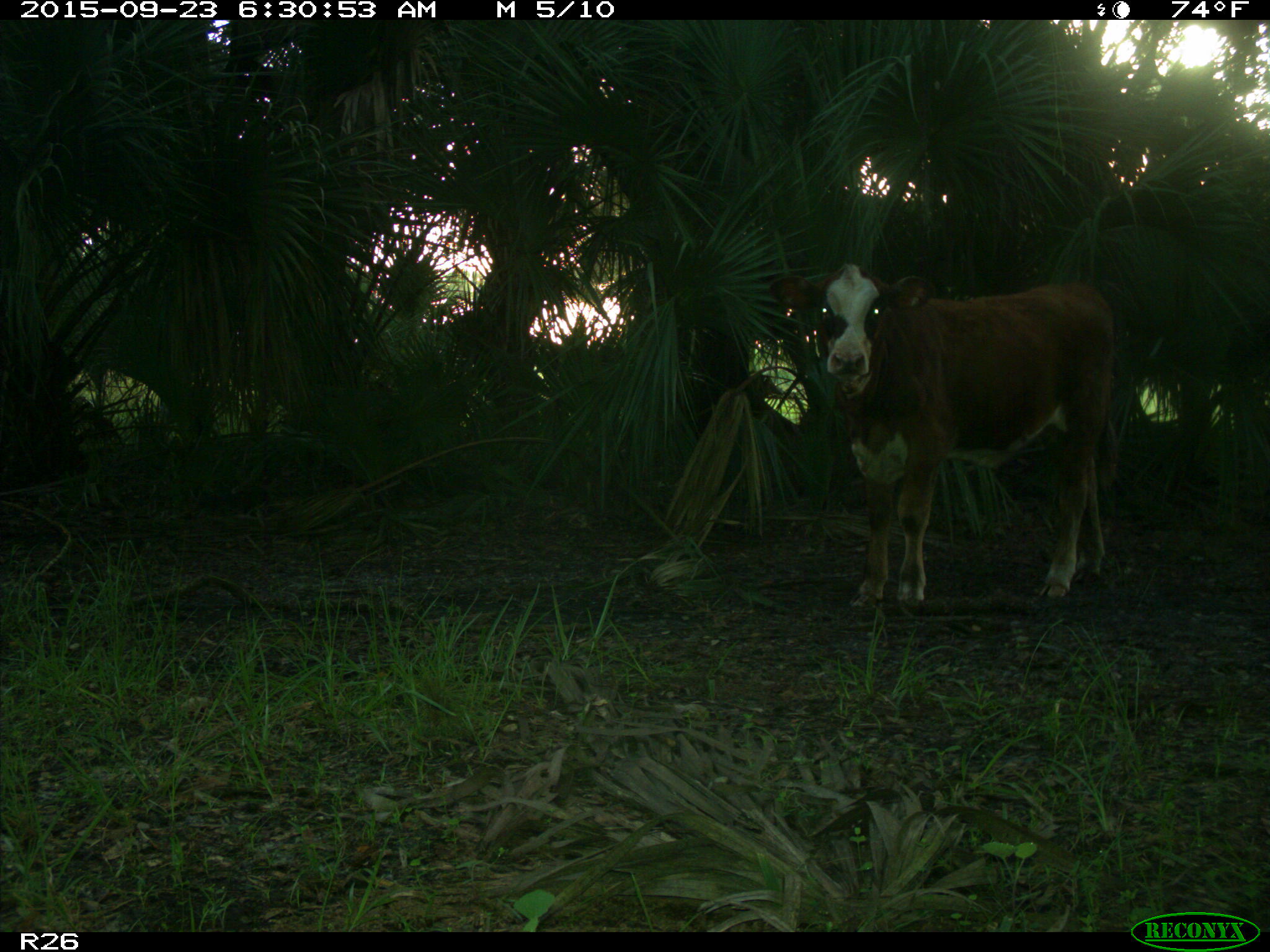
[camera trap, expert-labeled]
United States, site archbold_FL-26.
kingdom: Animalia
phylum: Chordata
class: Mammalia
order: Artiodactyla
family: Bovidae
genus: Bos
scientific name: Bos taurus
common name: domestic cow